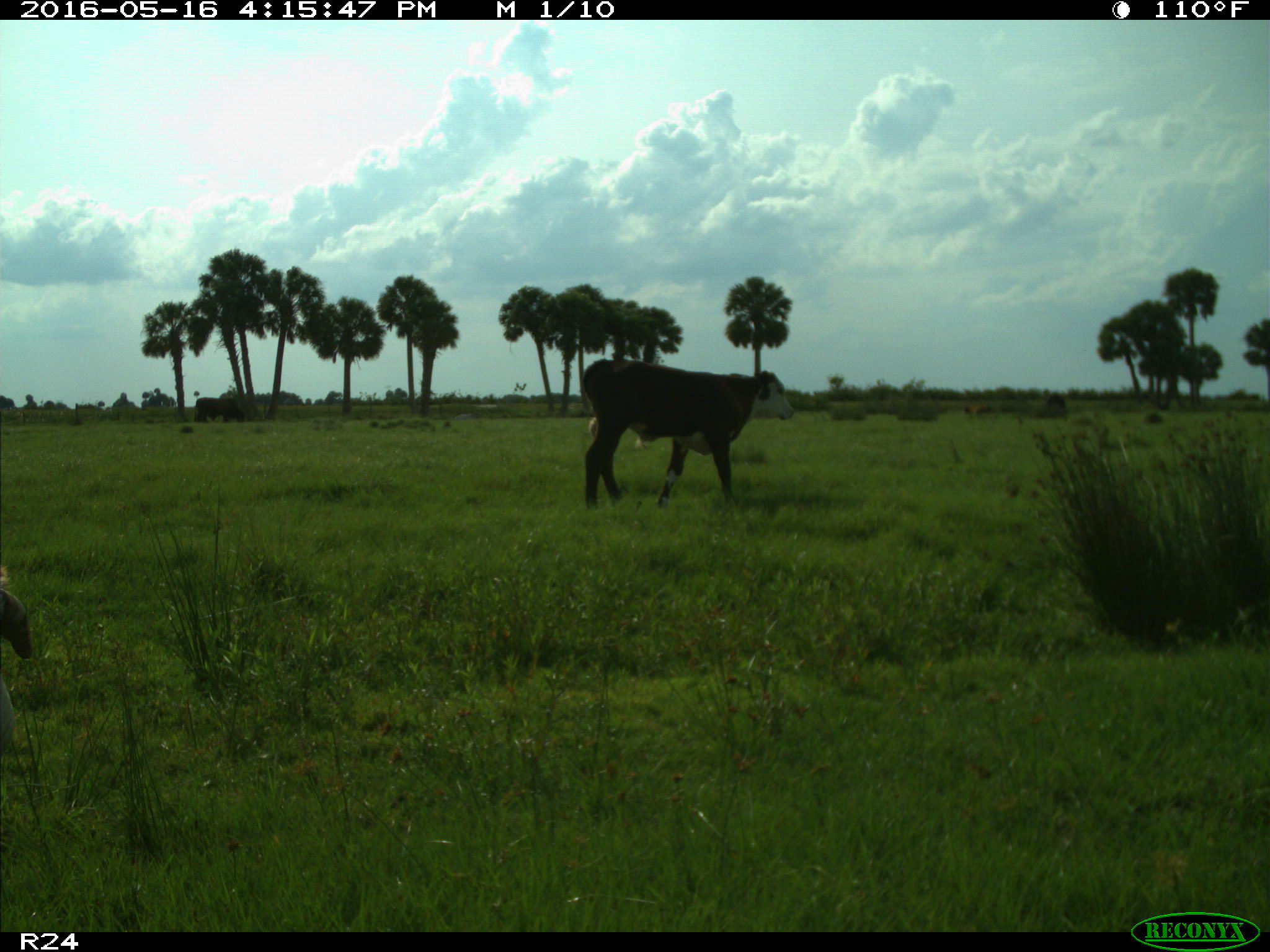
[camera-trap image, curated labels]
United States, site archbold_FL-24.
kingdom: Animalia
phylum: Chordata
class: Mammalia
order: Artiodactyla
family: Bovidae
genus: Bos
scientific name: Bos taurus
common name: domestic cow